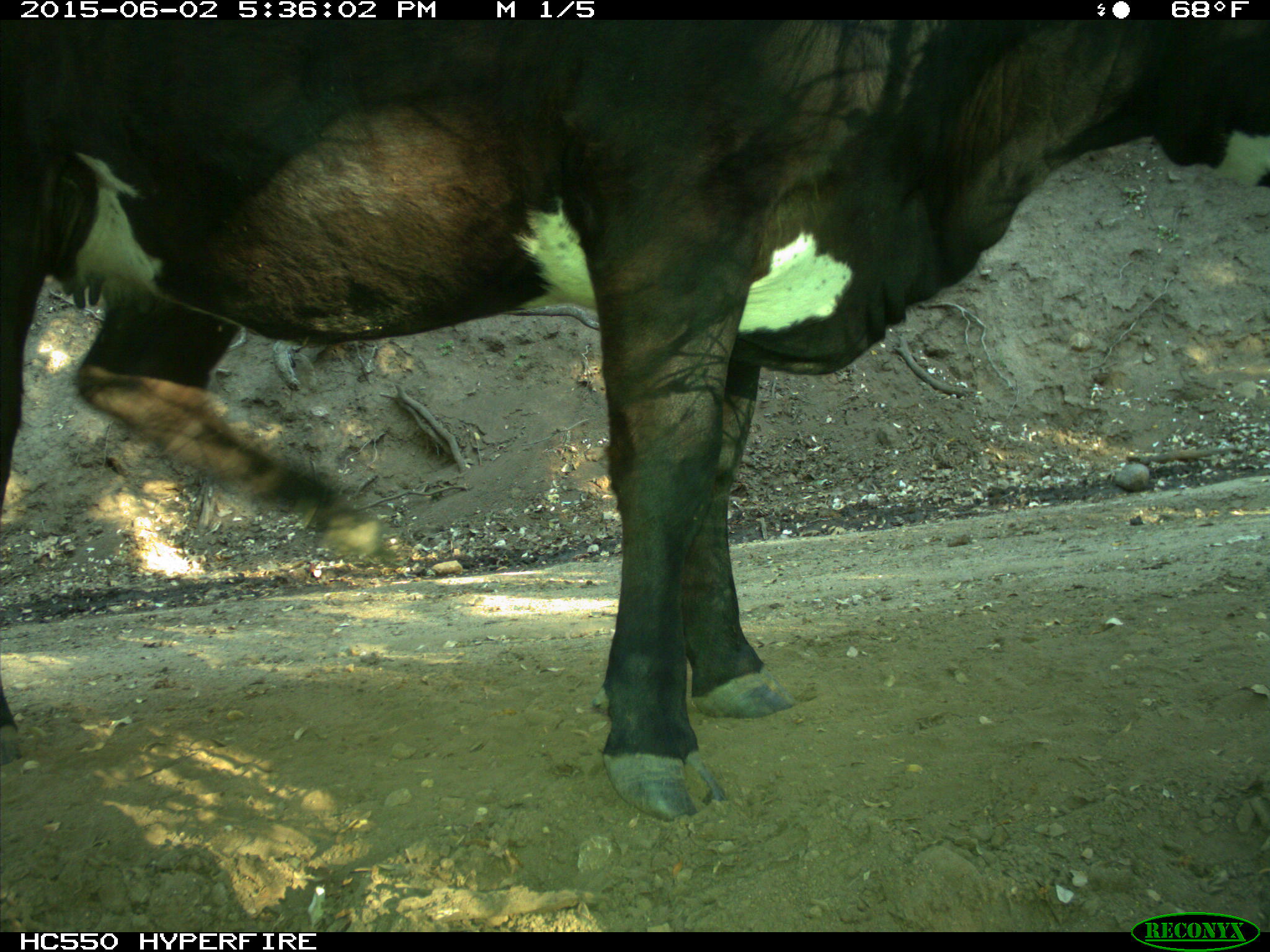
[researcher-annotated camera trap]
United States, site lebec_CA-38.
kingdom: Animalia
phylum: Chordata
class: Mammalia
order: Artiodactyla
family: Bovidae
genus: Bos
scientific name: Bos taurus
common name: domestic cow